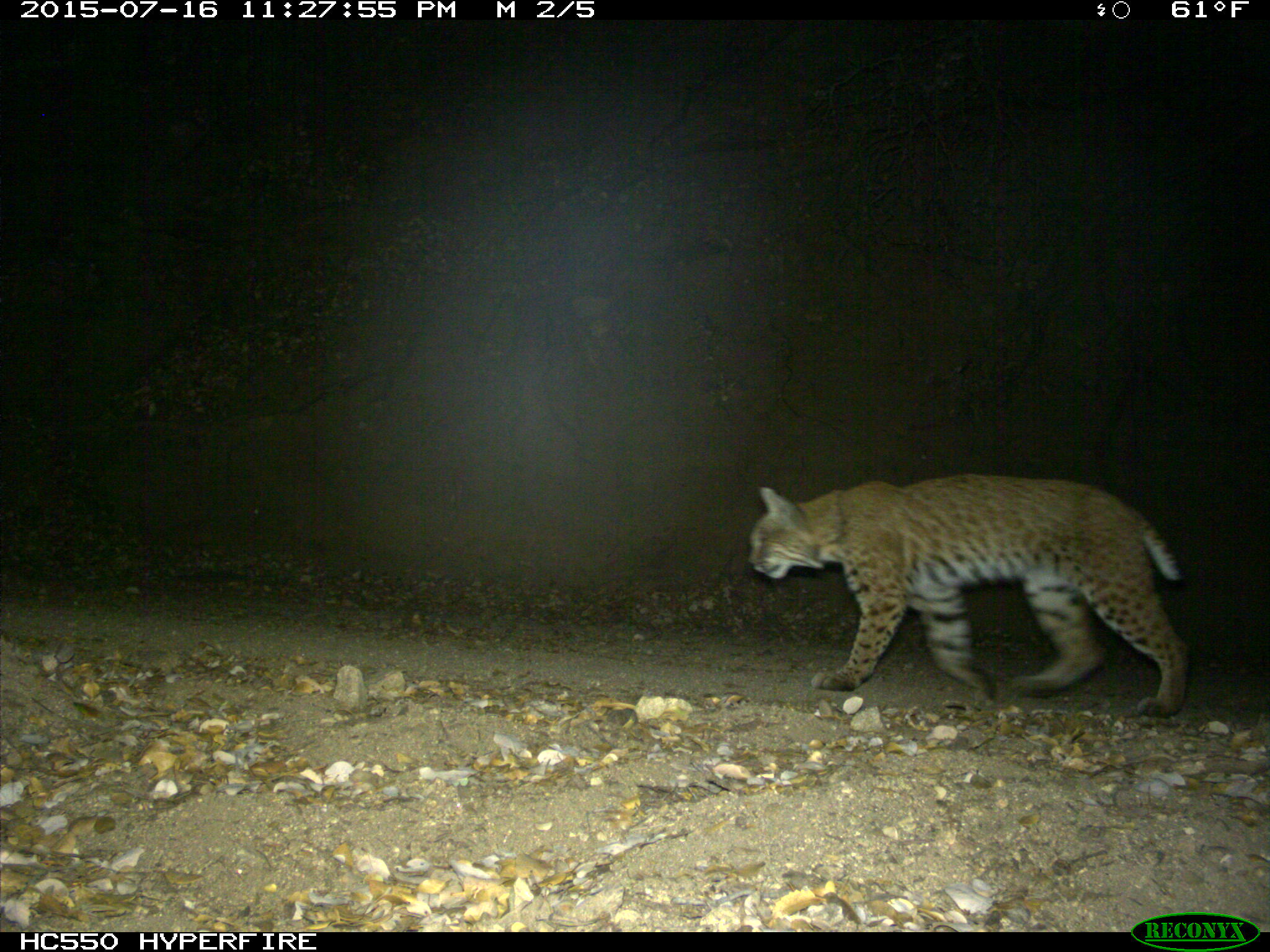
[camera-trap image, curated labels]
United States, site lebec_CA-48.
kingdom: Animalia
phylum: Chordata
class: Mammalia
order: Carnivora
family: Felidae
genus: Lynx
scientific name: Lynx rufus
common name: bobcat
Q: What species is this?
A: Lynx rufus (bobcat).